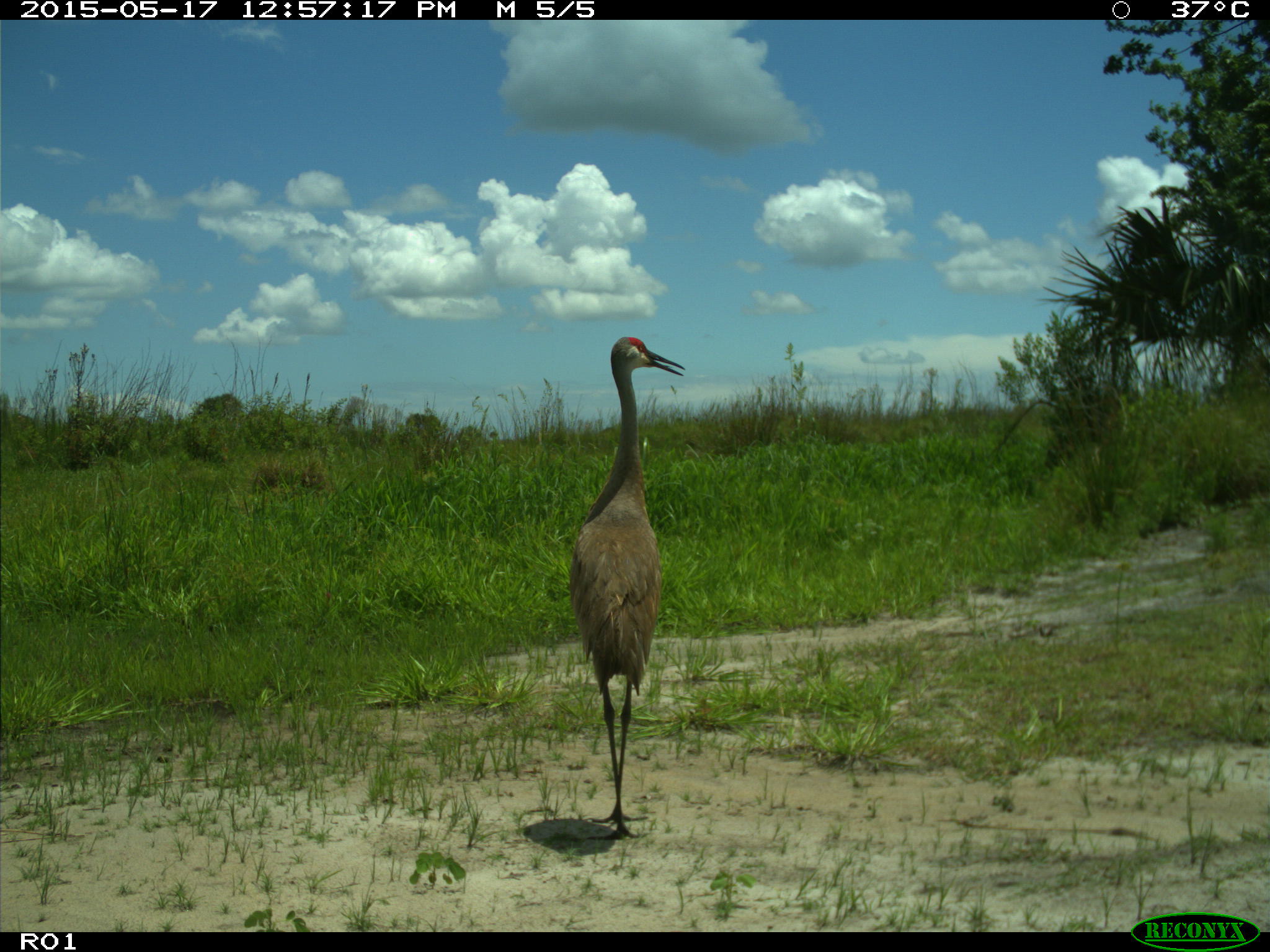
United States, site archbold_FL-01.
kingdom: Animalia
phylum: Chordata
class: Aves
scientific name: Aves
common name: birds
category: unidentified bird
Unidentified bird (birds) (Aves).